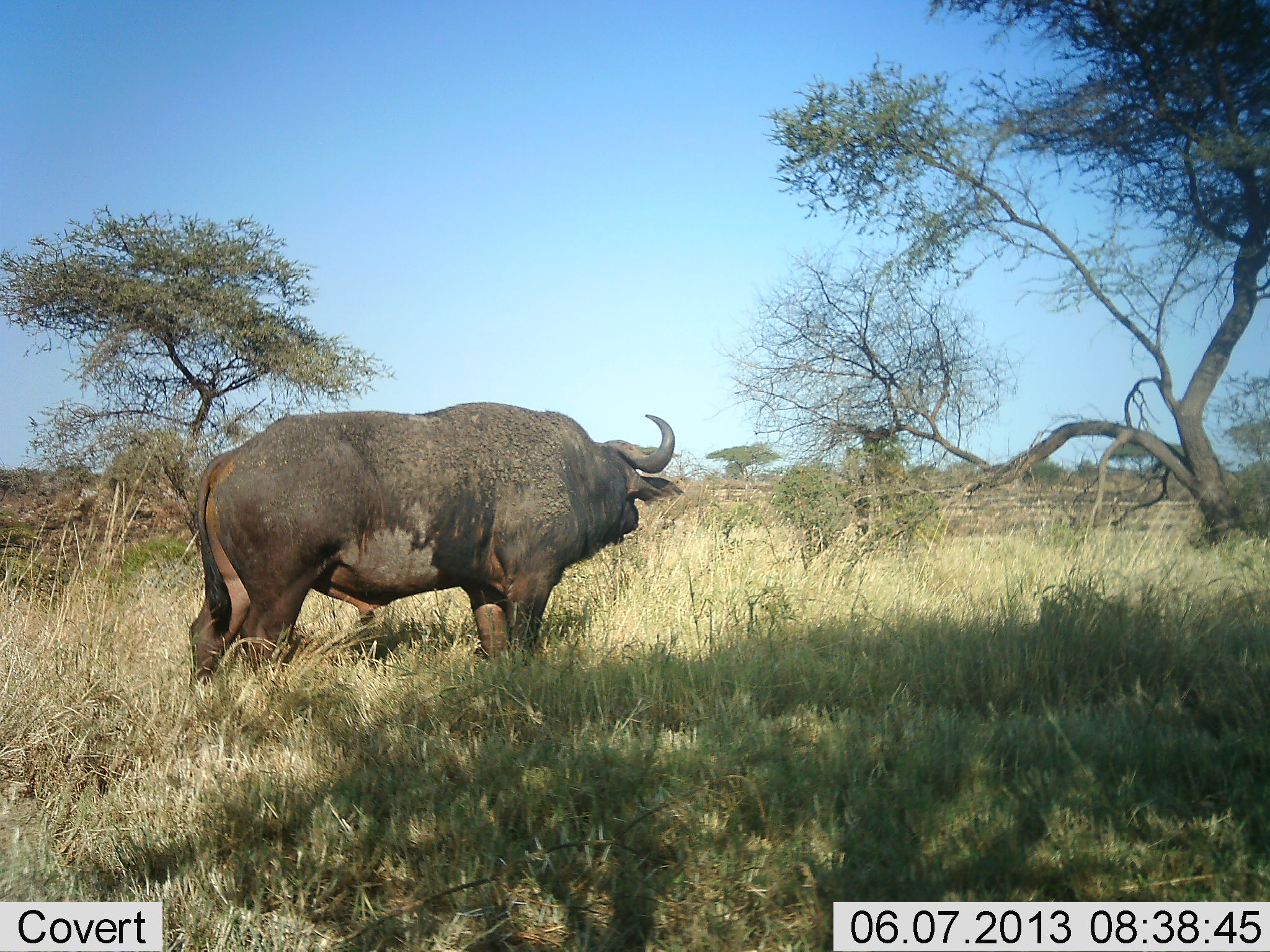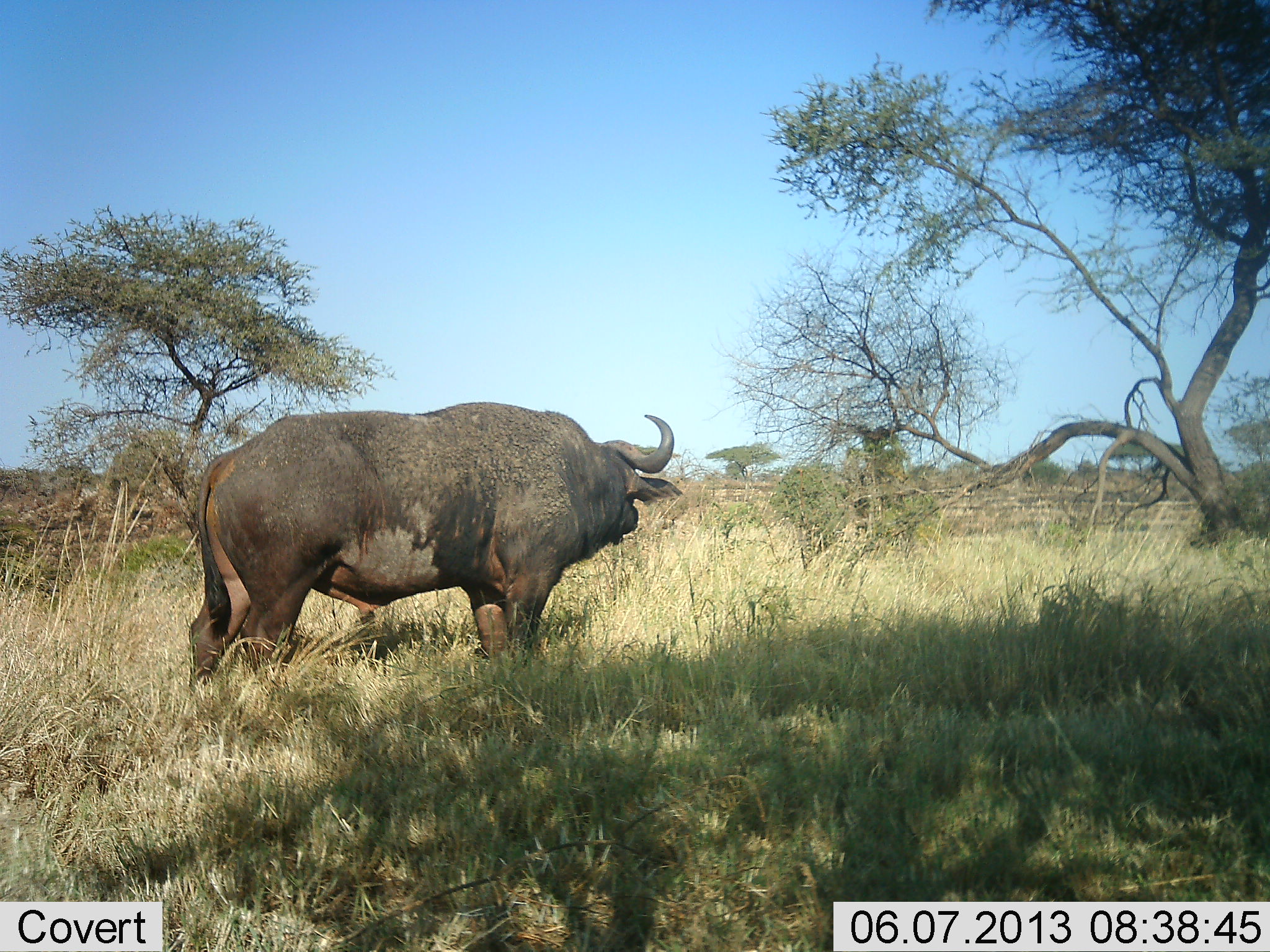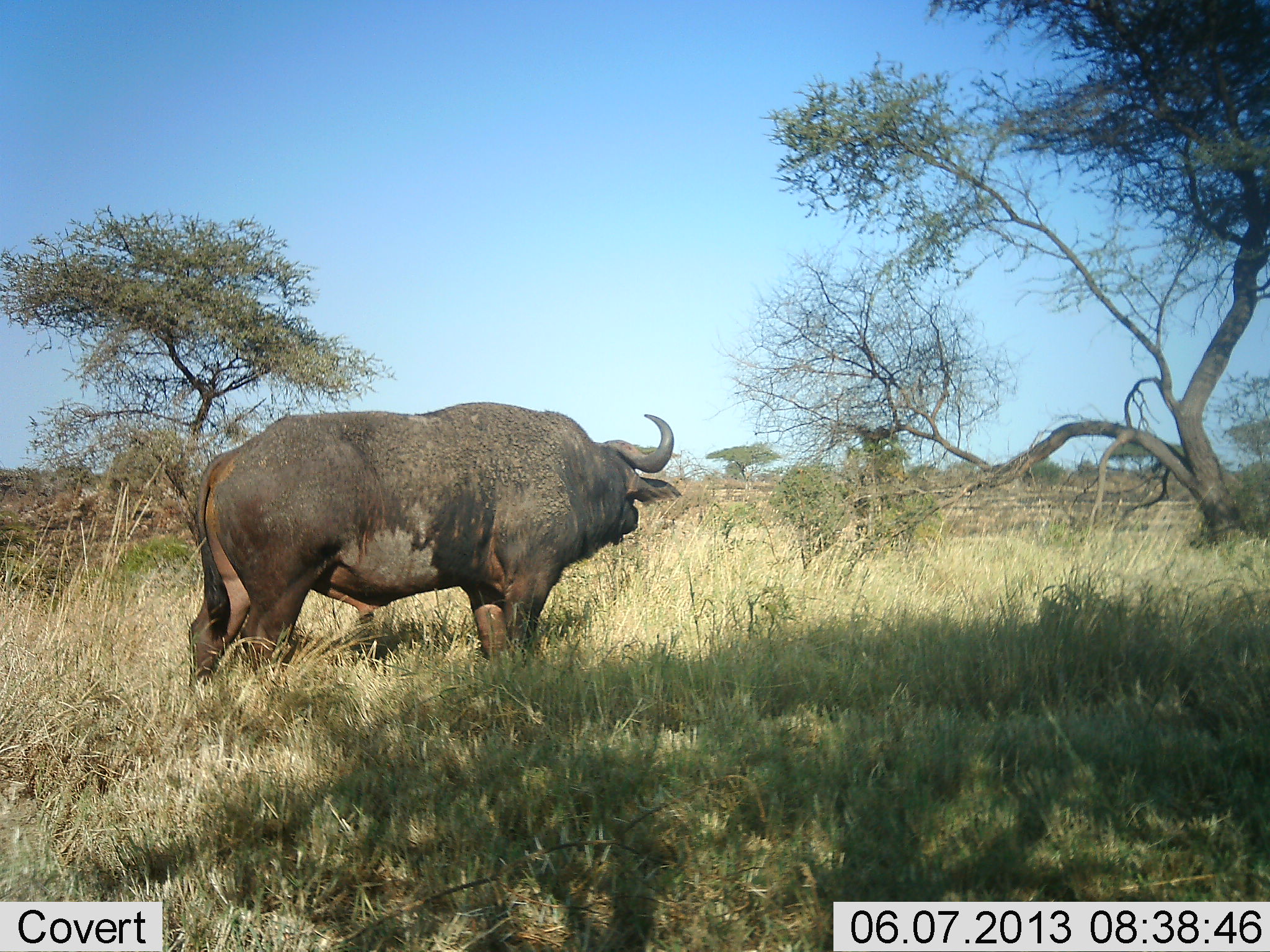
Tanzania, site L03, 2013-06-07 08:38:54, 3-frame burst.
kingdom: Animalia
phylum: Chordata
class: Mammalia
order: Artiodactyla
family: Bovidae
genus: Syncerus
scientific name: Syncerus caffer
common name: cape buffalo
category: buffalo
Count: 1.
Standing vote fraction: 100%.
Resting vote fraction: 0%.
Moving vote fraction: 0%.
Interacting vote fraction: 0%.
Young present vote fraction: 0%.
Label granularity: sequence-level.